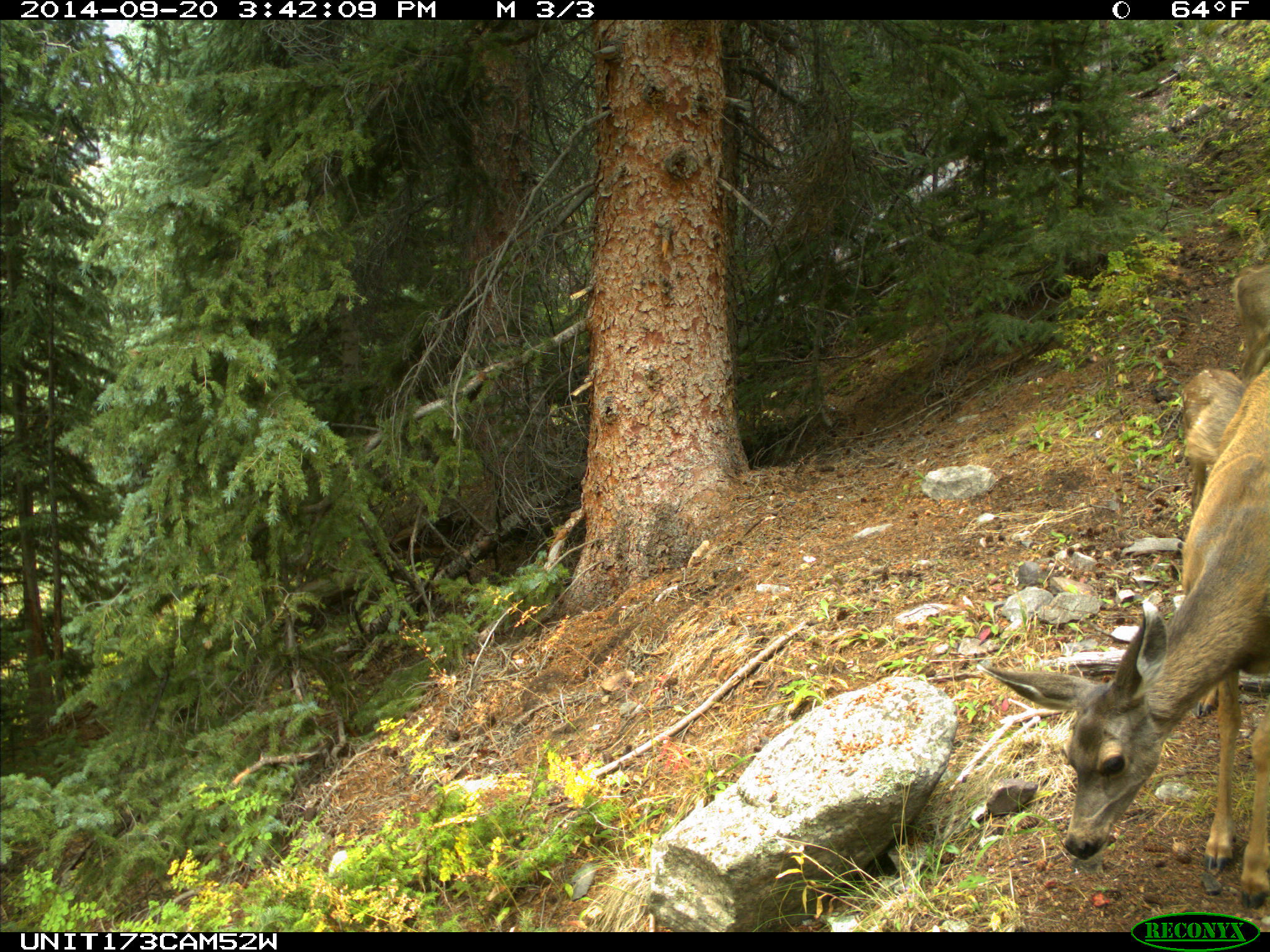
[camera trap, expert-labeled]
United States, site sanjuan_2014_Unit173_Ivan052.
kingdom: Animalia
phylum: Chordata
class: Mammalia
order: Artiodactyla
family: Cervidae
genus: Odocoileus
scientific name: Odocoileus hemionus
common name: mule deer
Odocoileus hemionus (mule deer).